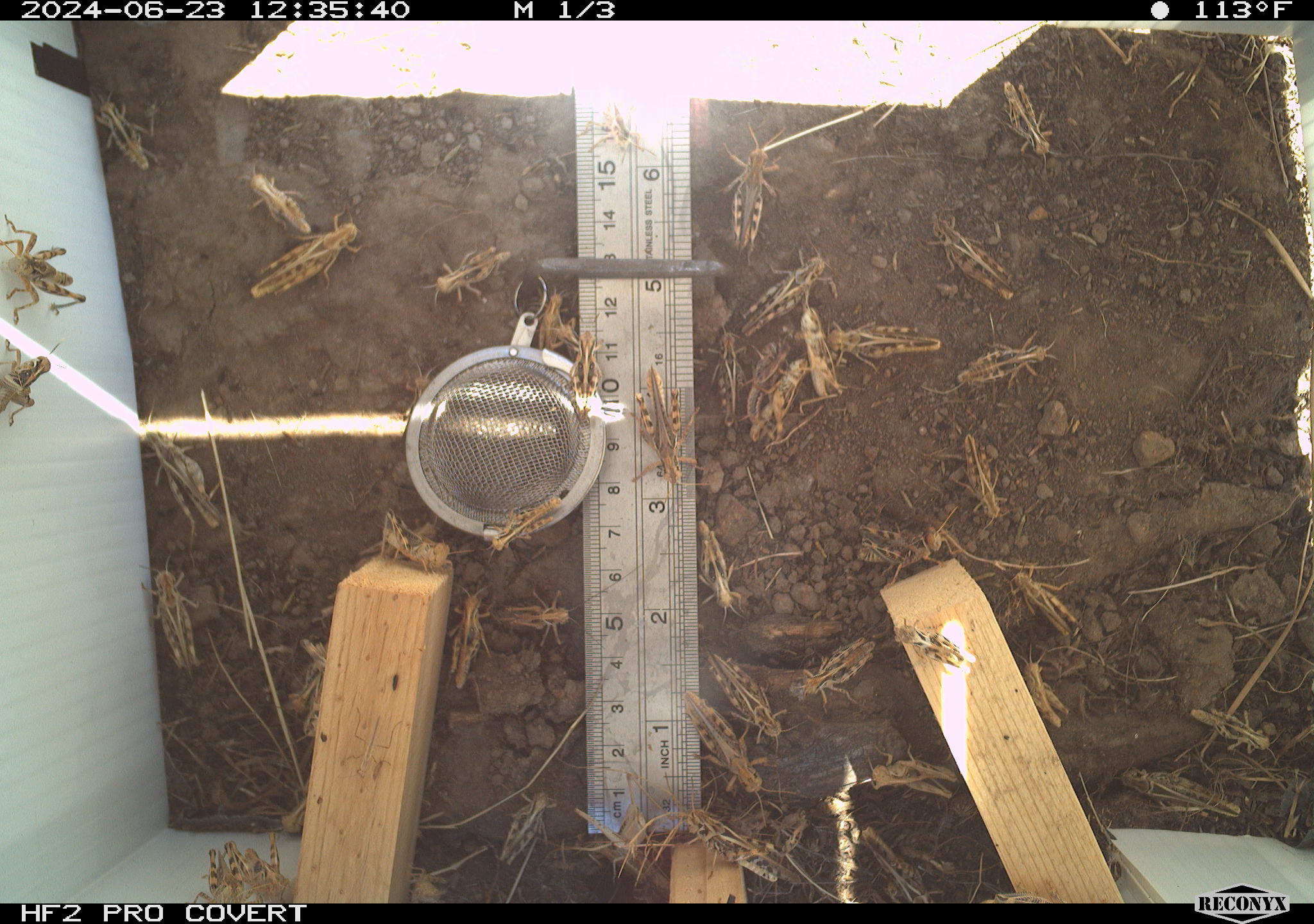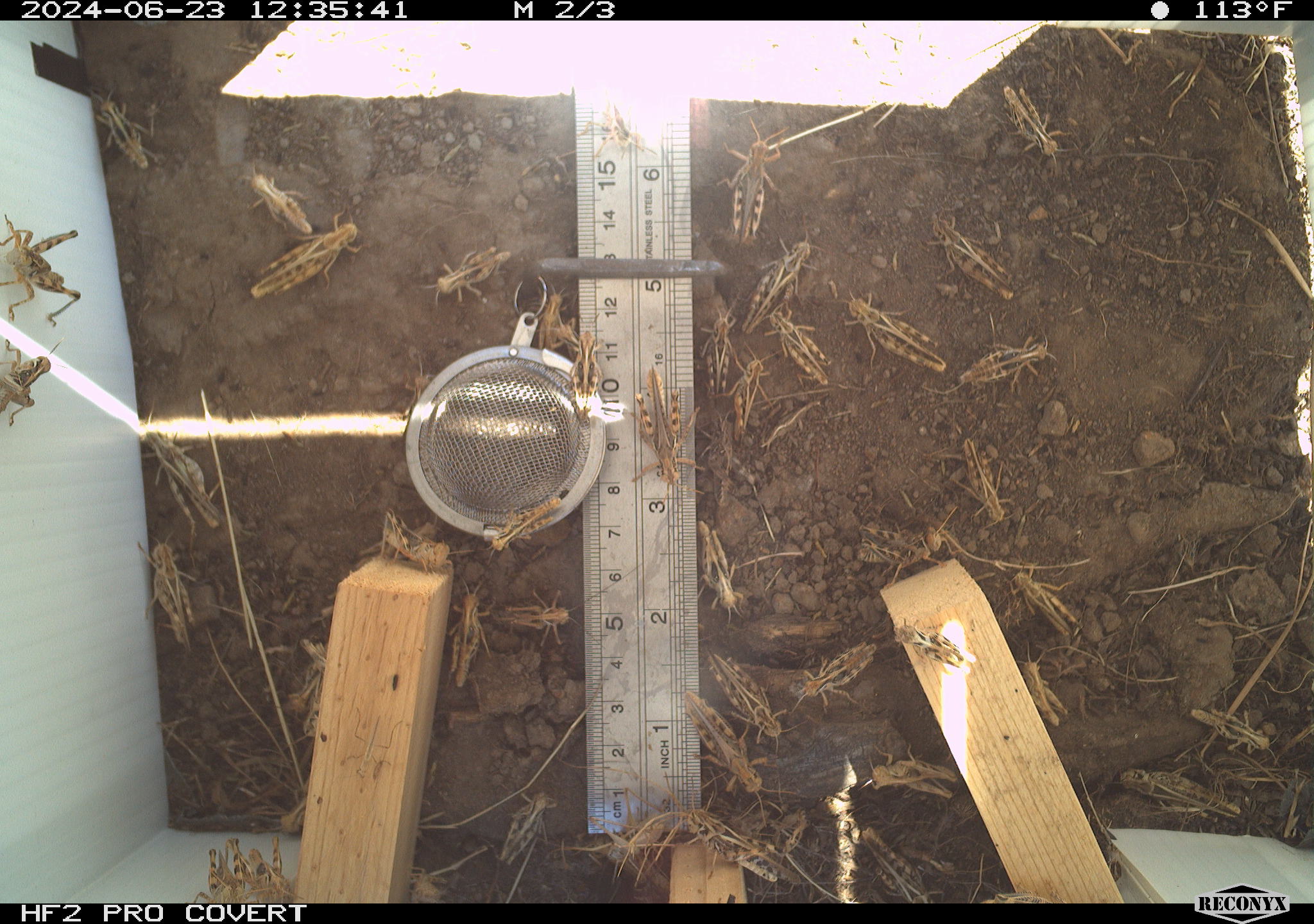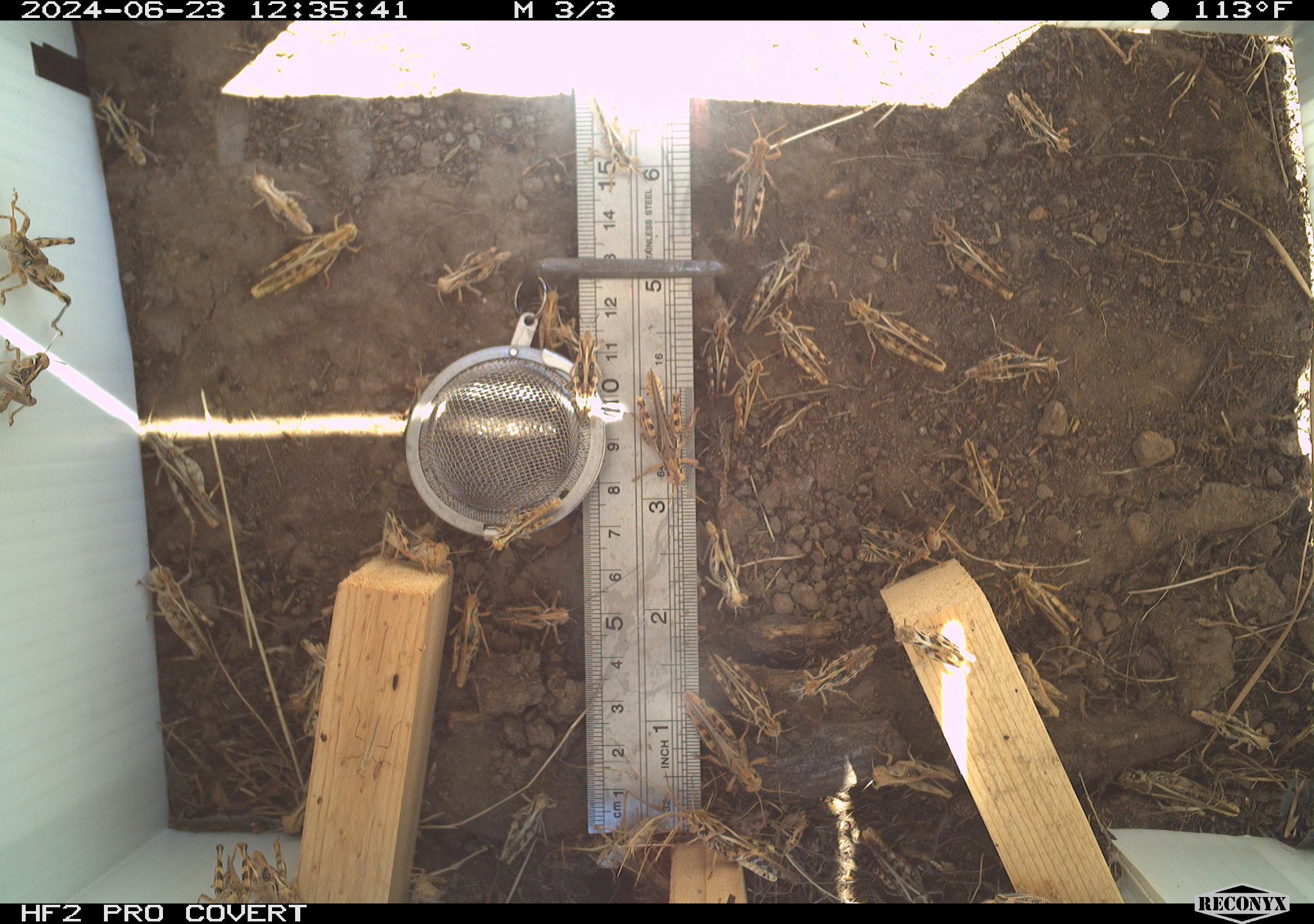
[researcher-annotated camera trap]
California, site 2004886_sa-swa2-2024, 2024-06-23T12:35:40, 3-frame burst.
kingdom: Animalia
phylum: Arthropoda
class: Insecta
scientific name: Insecta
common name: insect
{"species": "insect (Insecta)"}